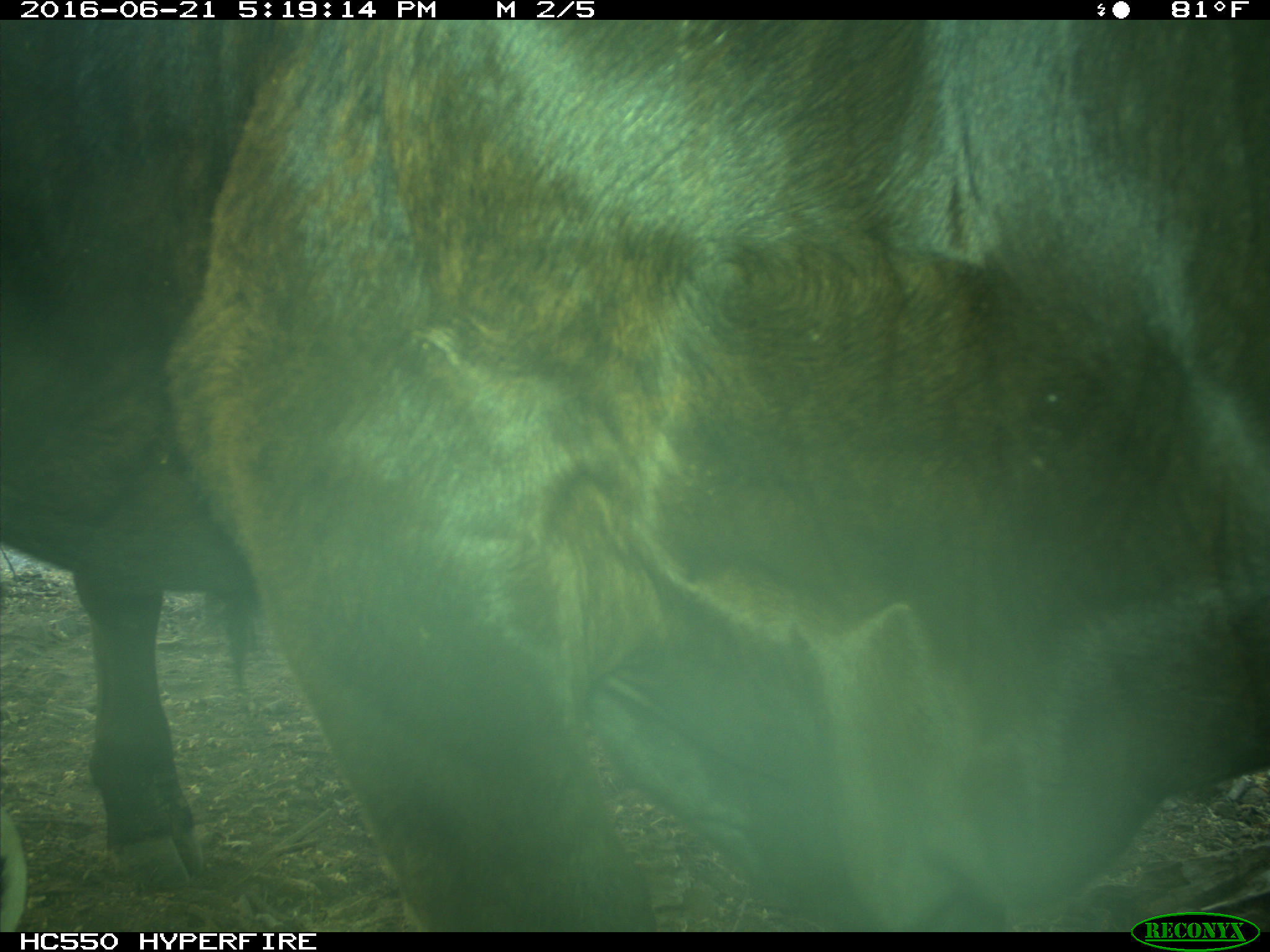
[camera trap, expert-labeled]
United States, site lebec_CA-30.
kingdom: Animalia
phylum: Chordata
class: Mammalia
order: Artiodactyla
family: Bovidae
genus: Bos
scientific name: Bos taurus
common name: domestic cow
Bos taurus (domestic cow).